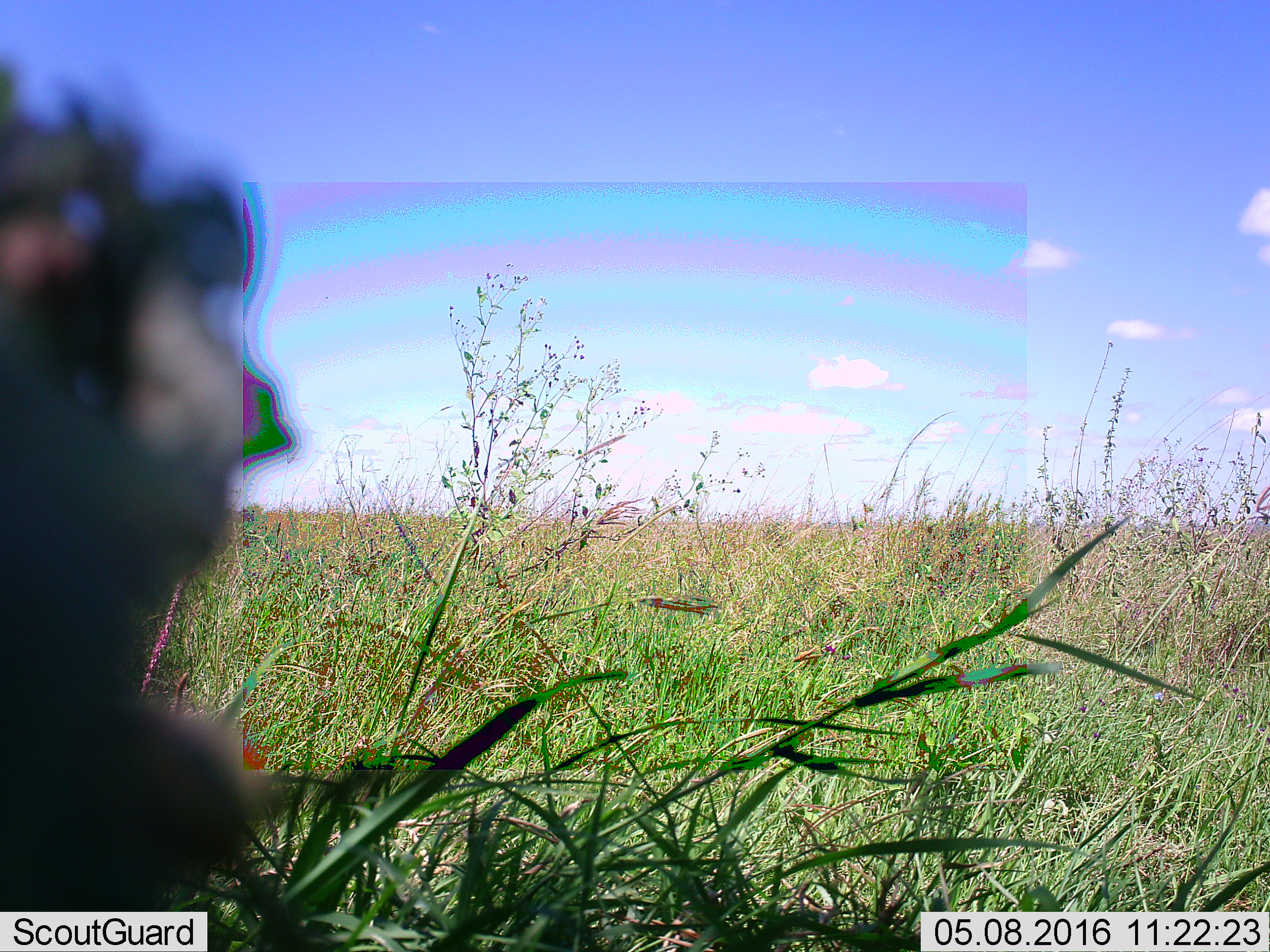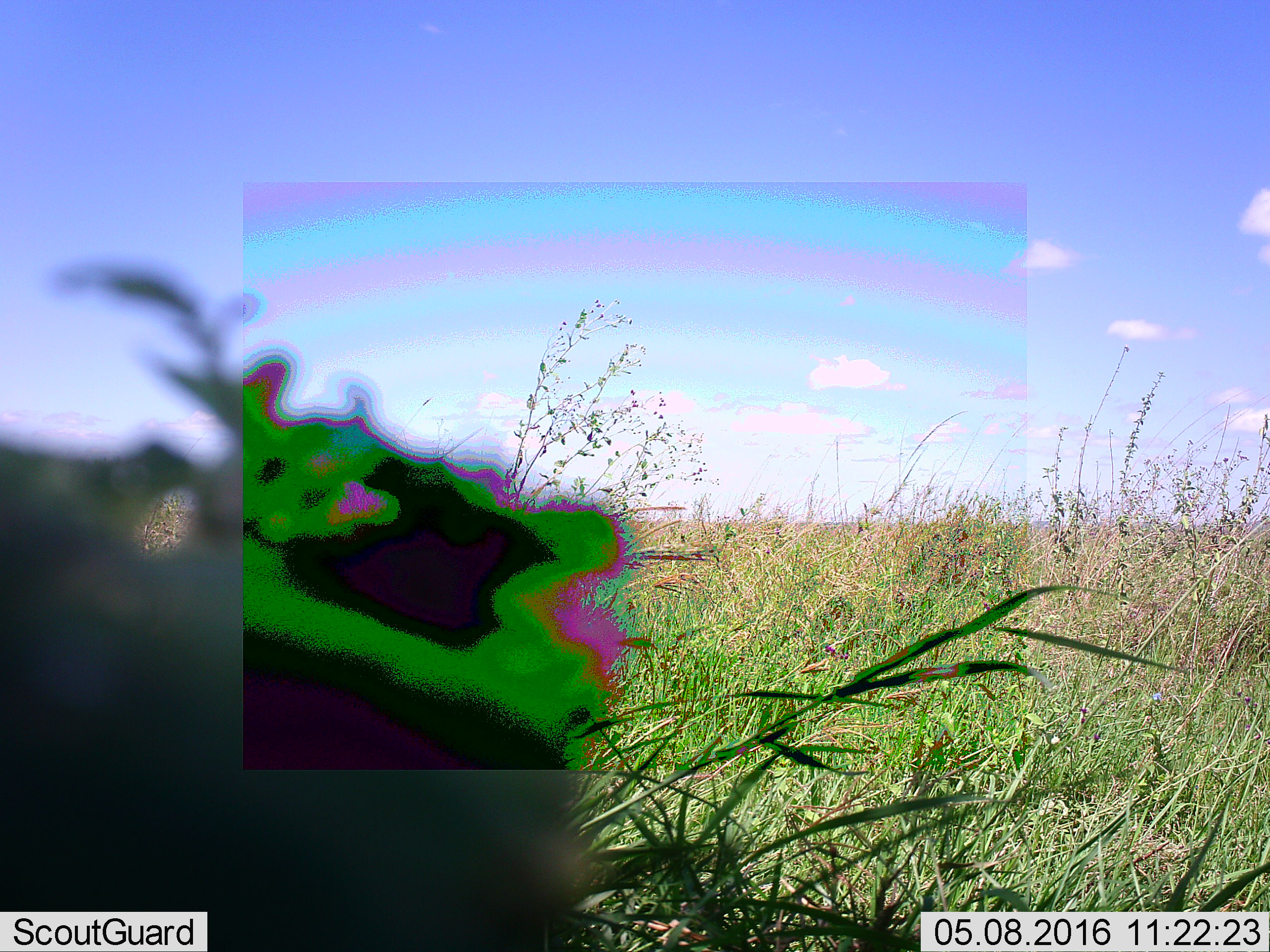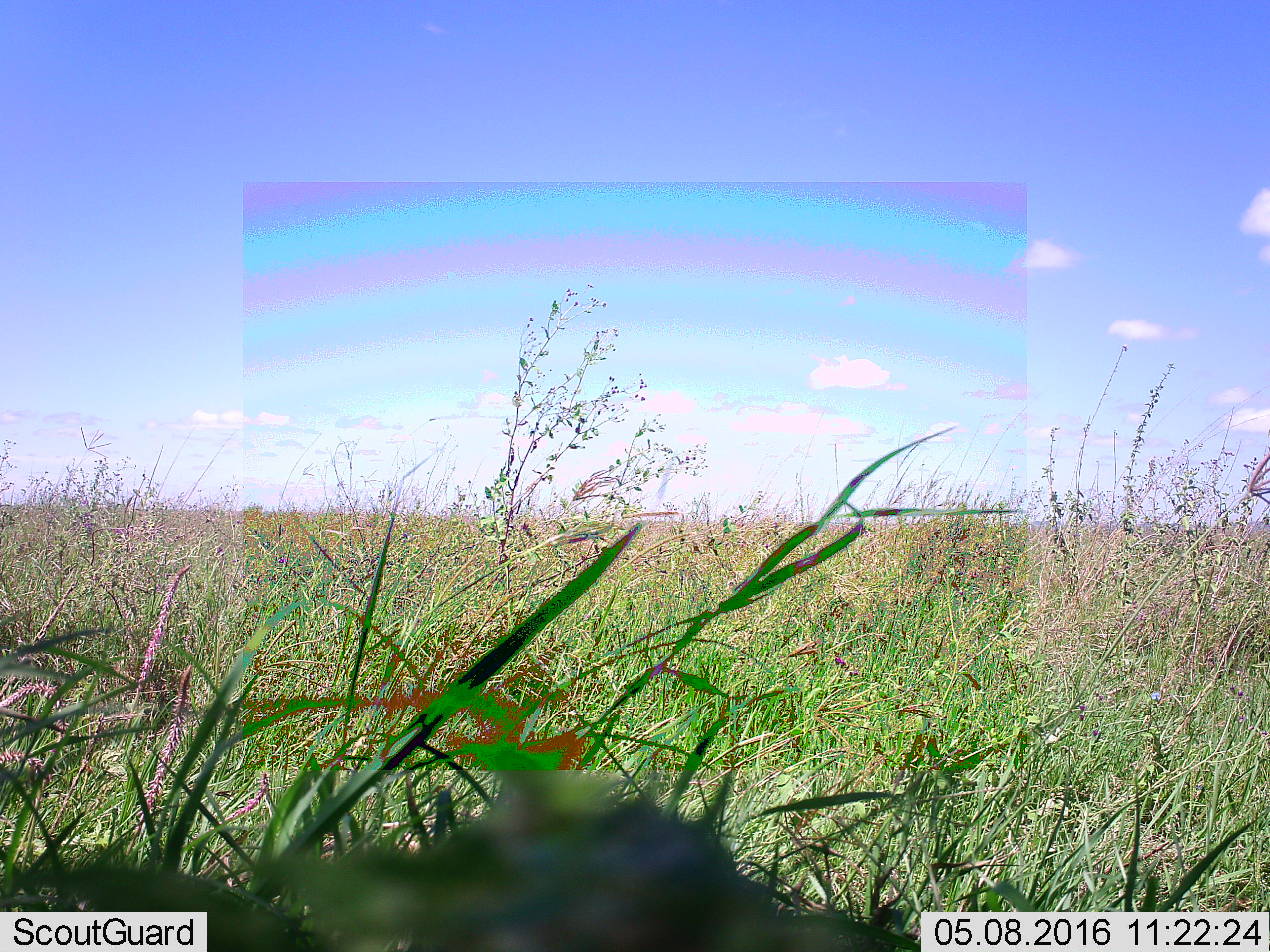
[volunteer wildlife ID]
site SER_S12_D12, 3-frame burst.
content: unidentified animal